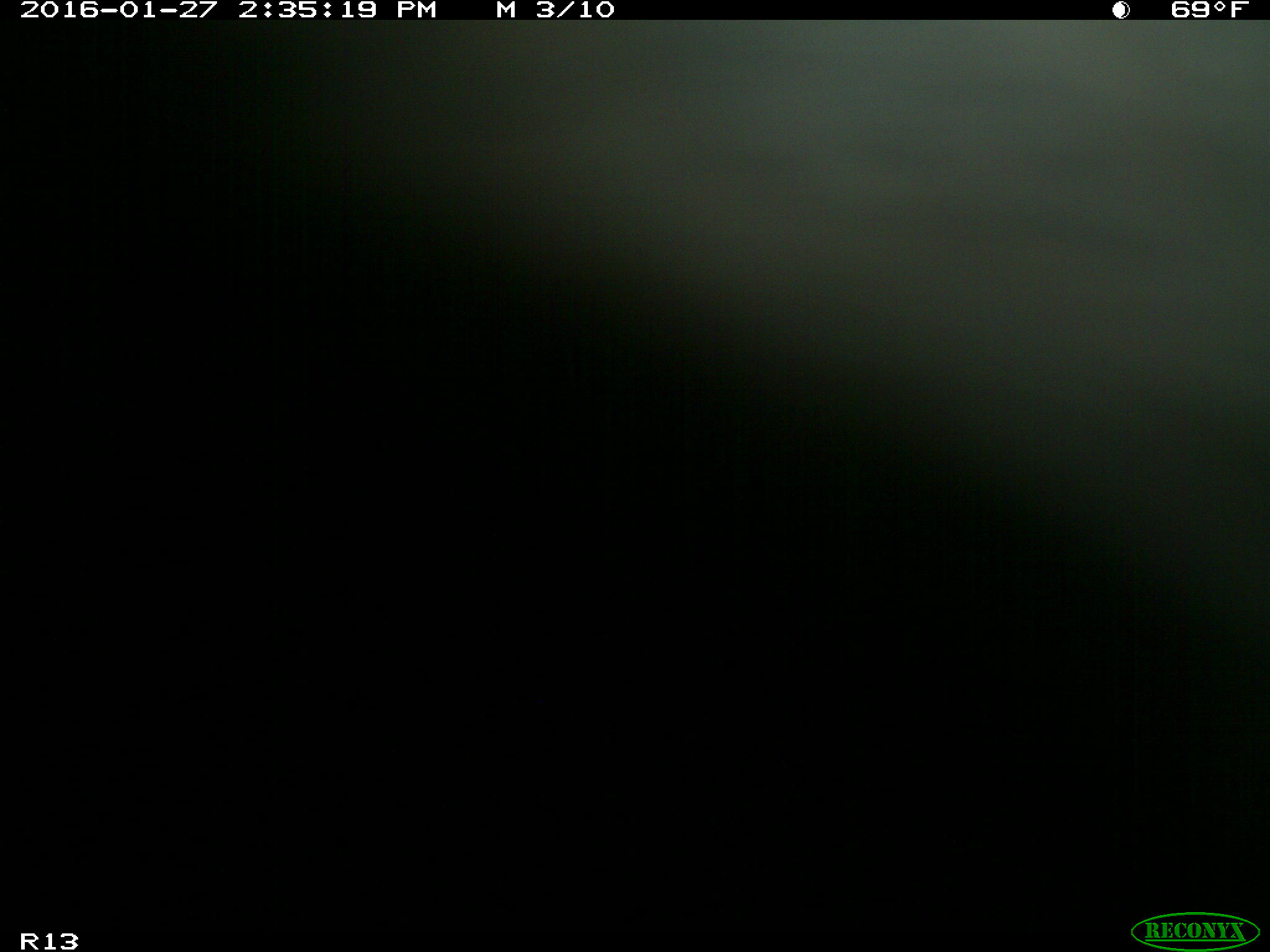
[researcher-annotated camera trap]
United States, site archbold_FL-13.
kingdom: Animalia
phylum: Chordata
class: Mammalia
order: Artiodactyla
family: Bovidae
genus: Bos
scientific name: Bos taurus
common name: domestic cow